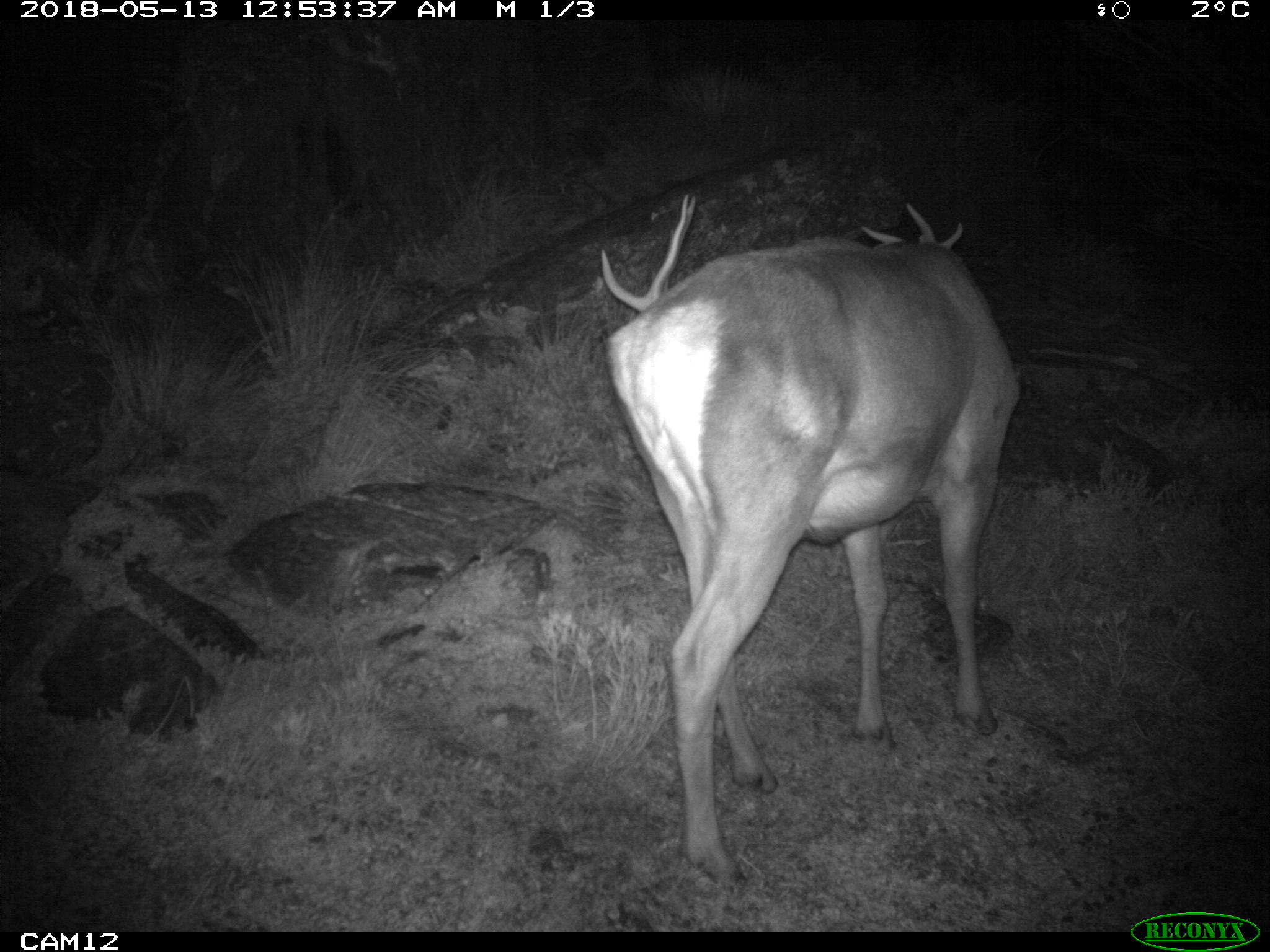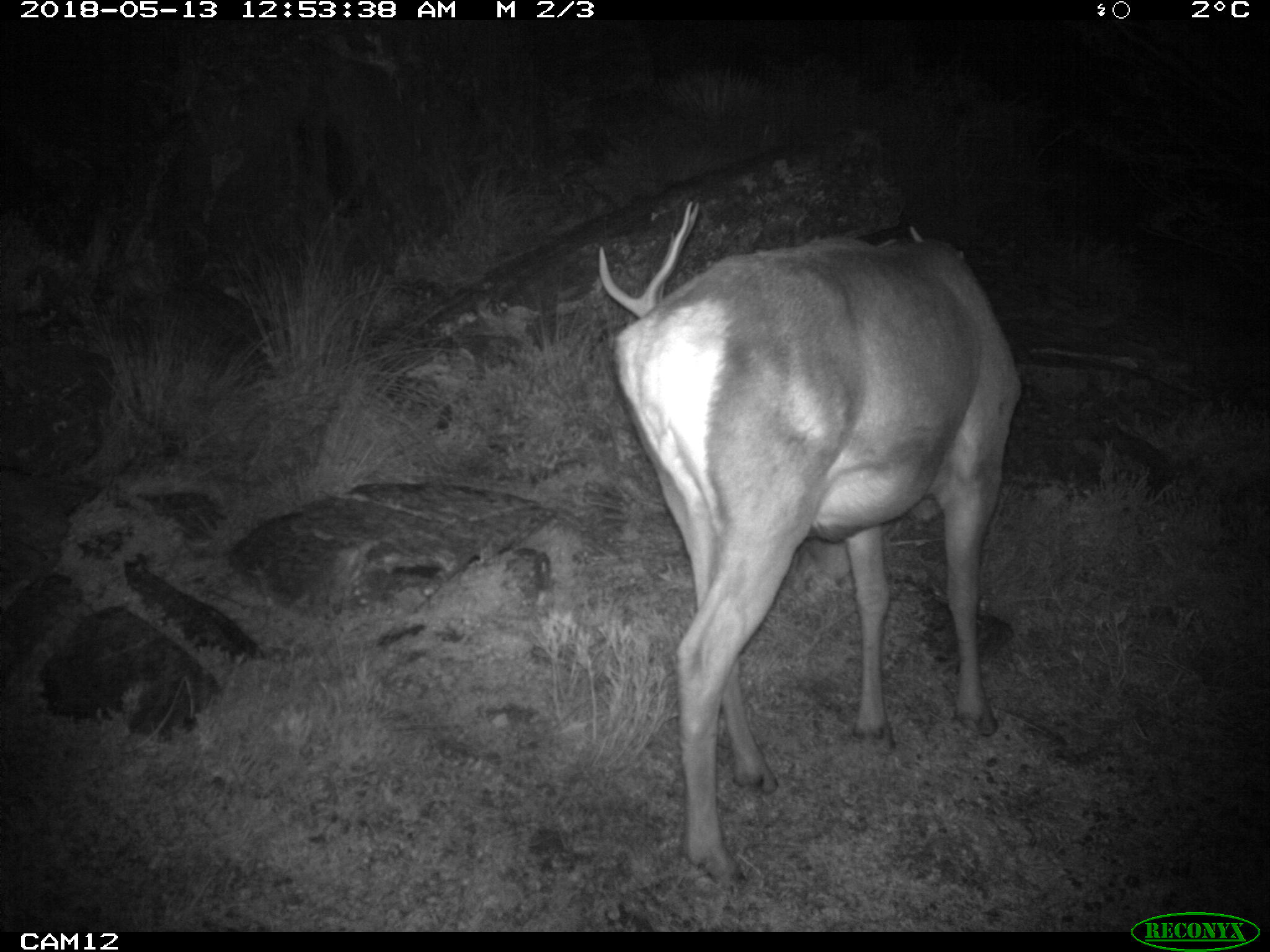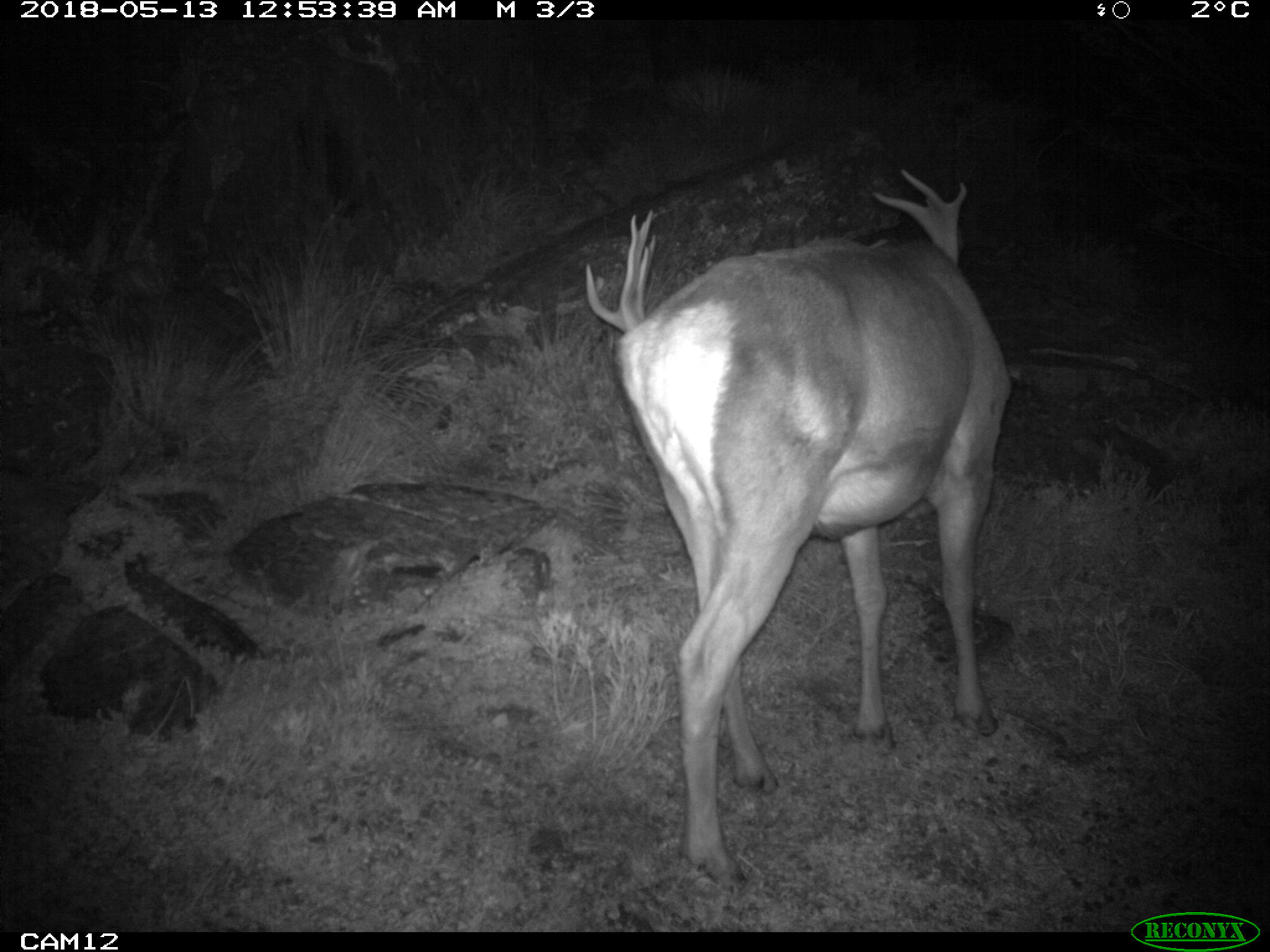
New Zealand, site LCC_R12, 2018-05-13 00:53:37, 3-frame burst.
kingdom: Animalia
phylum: Chordata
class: Mammalia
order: Artiodactyla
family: Cervidae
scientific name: Cervidae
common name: deer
Deer (Cervidae).